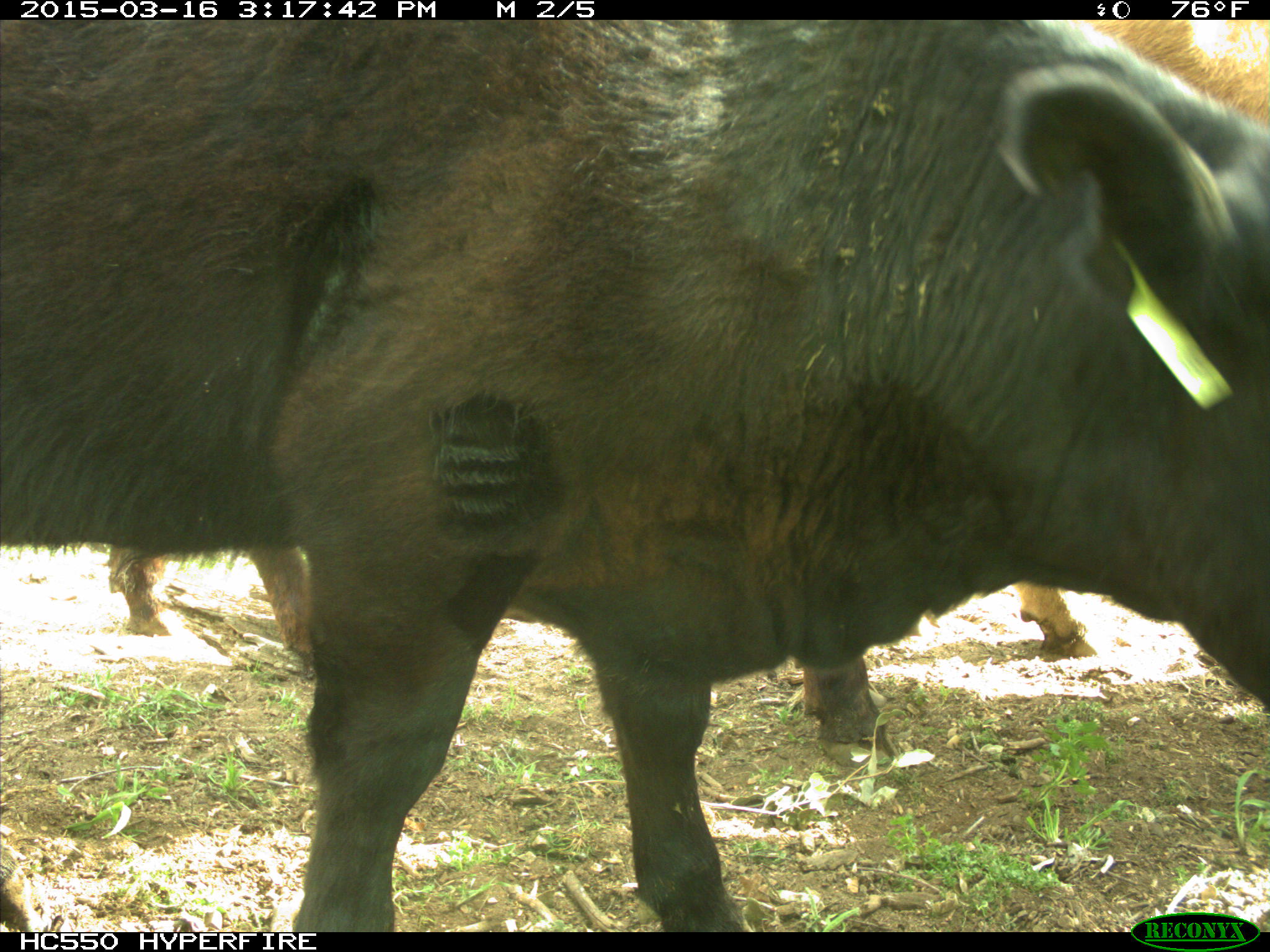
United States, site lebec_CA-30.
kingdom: Animalia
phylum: Chordata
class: Mammalia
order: Artiodactyla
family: Bovidae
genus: Bos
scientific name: Bos taurus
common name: domestic cow